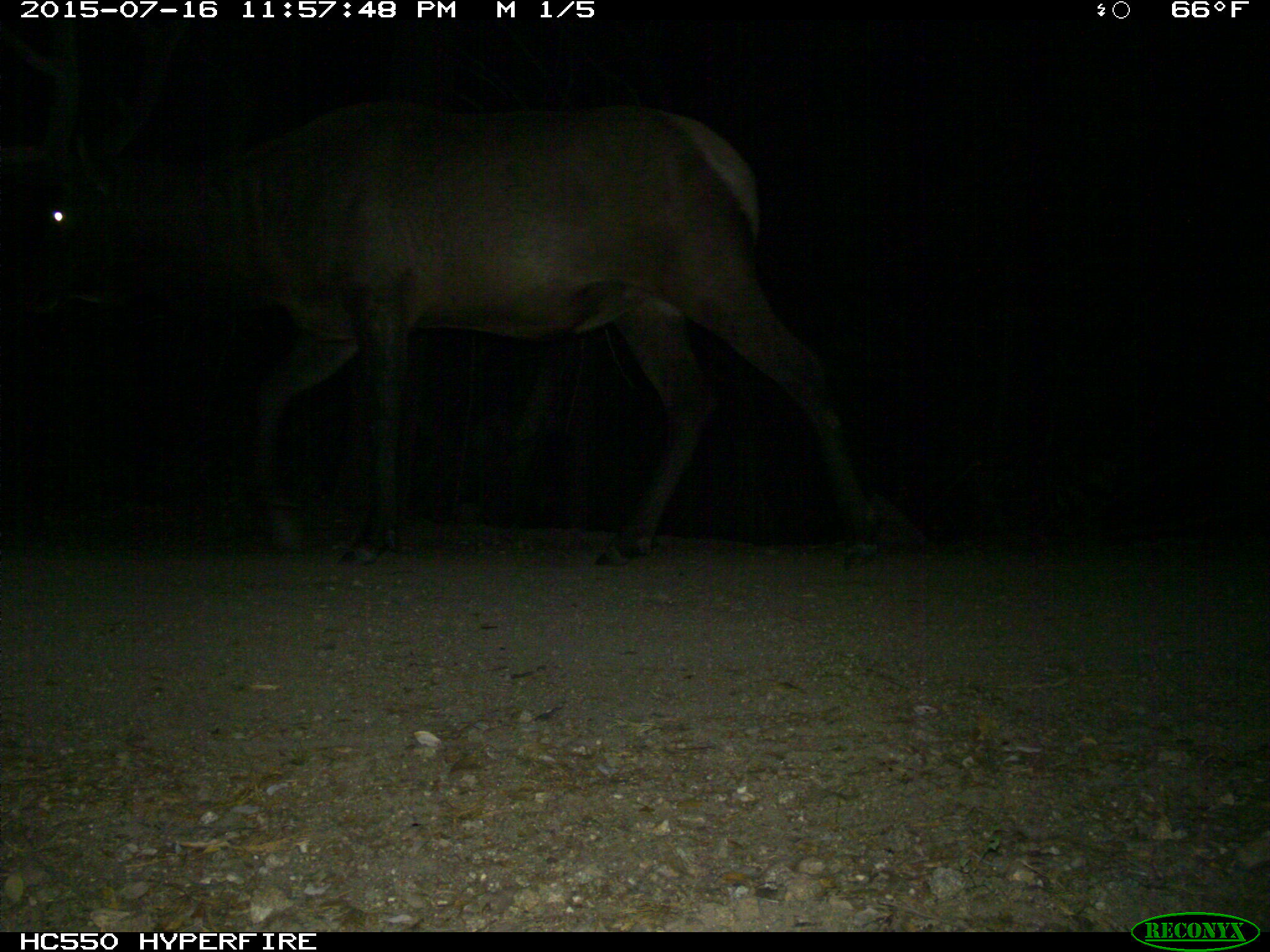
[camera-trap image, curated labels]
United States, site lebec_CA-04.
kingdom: Animalia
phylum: Chordata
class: Mammalia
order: Artiodactyla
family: Cervidae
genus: Cervus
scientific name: Cervus canadensis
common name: elk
Cervus canadensis (elk).